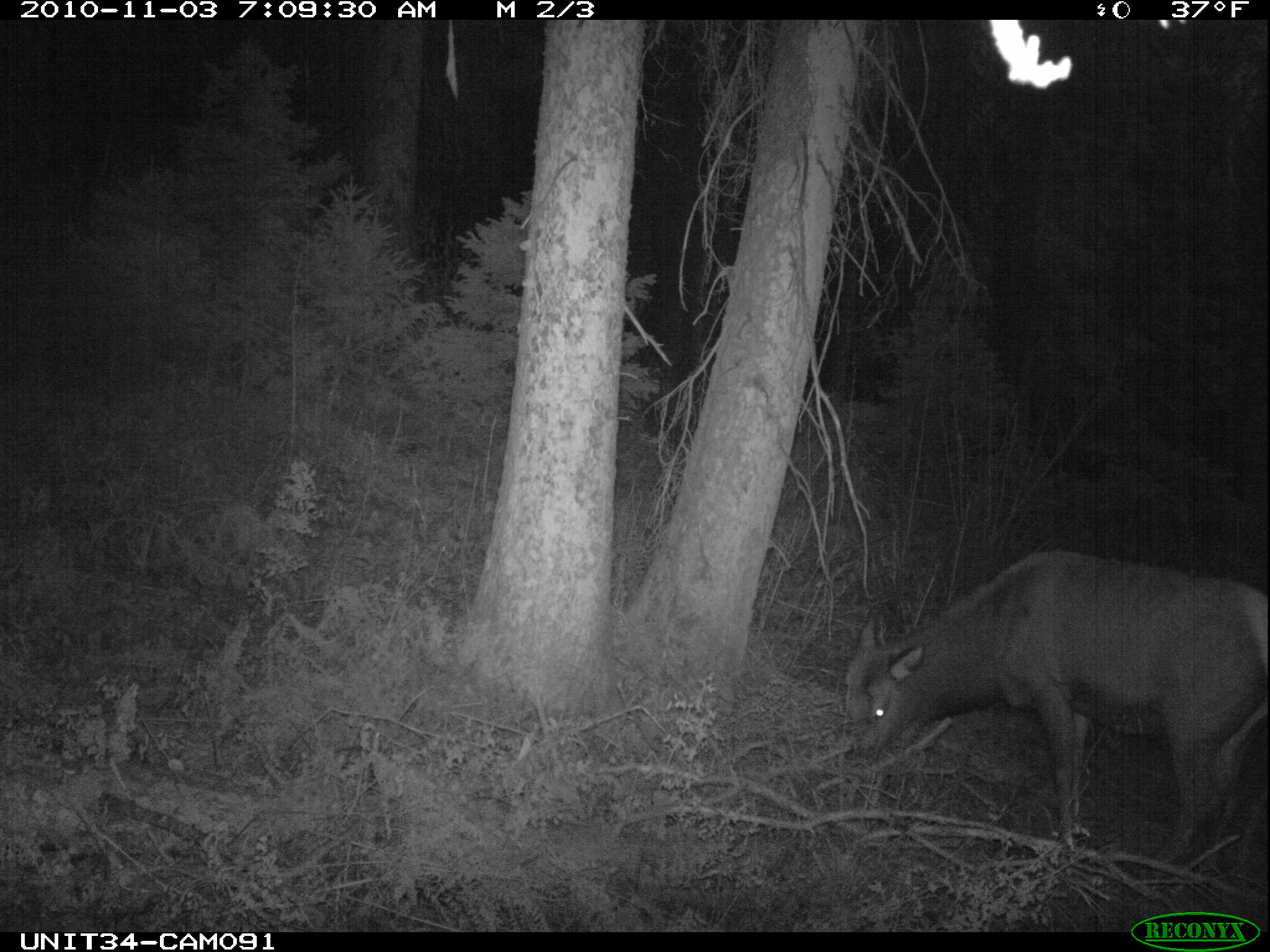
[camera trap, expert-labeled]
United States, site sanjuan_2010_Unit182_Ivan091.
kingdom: Animalia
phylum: Chordata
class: Mammalia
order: Artiodactyla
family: Cervidae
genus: Cervus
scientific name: Cervus elaphus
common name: red deer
Cervus elaphus (red deer).